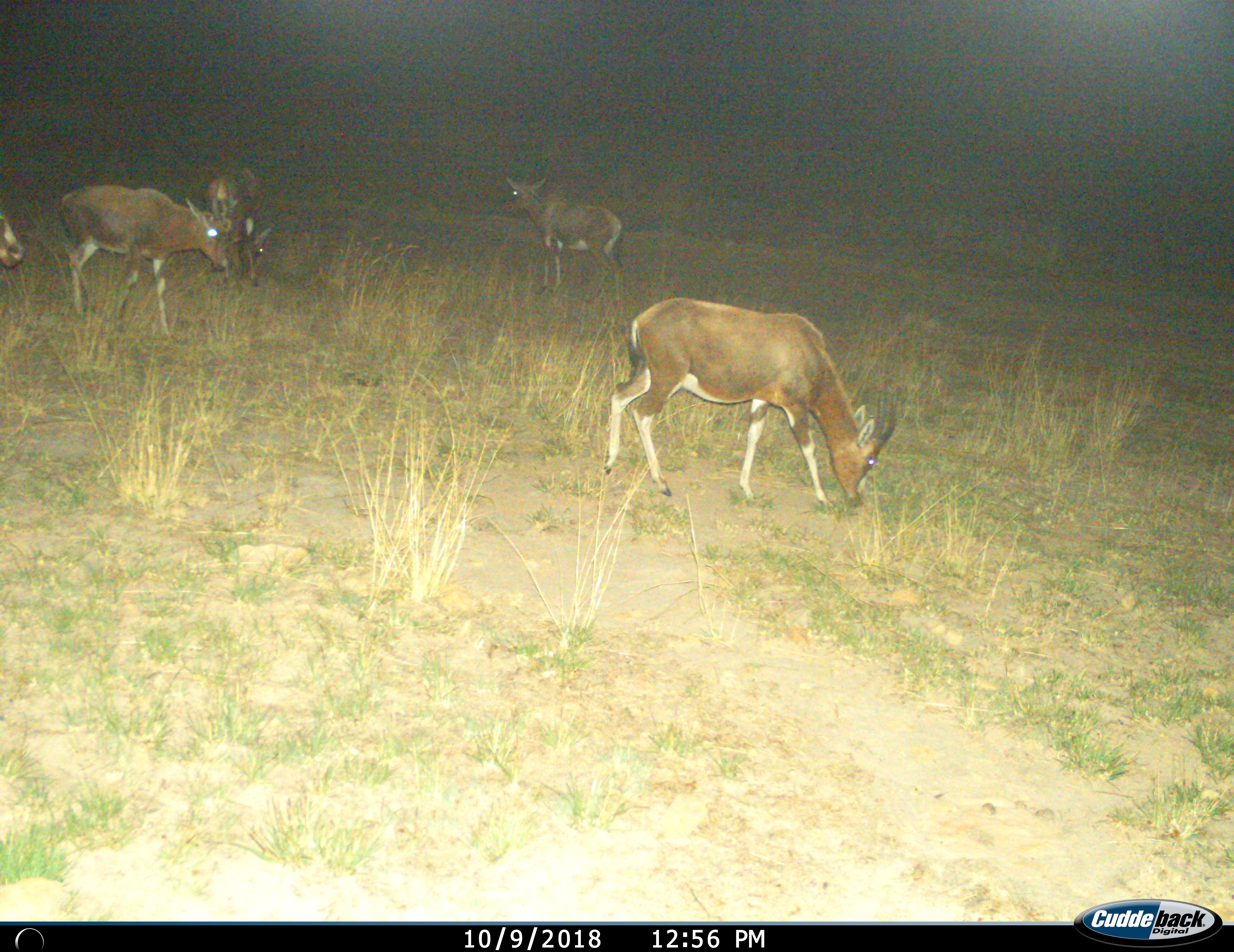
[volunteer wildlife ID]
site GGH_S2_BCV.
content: unidentified animal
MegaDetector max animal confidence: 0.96